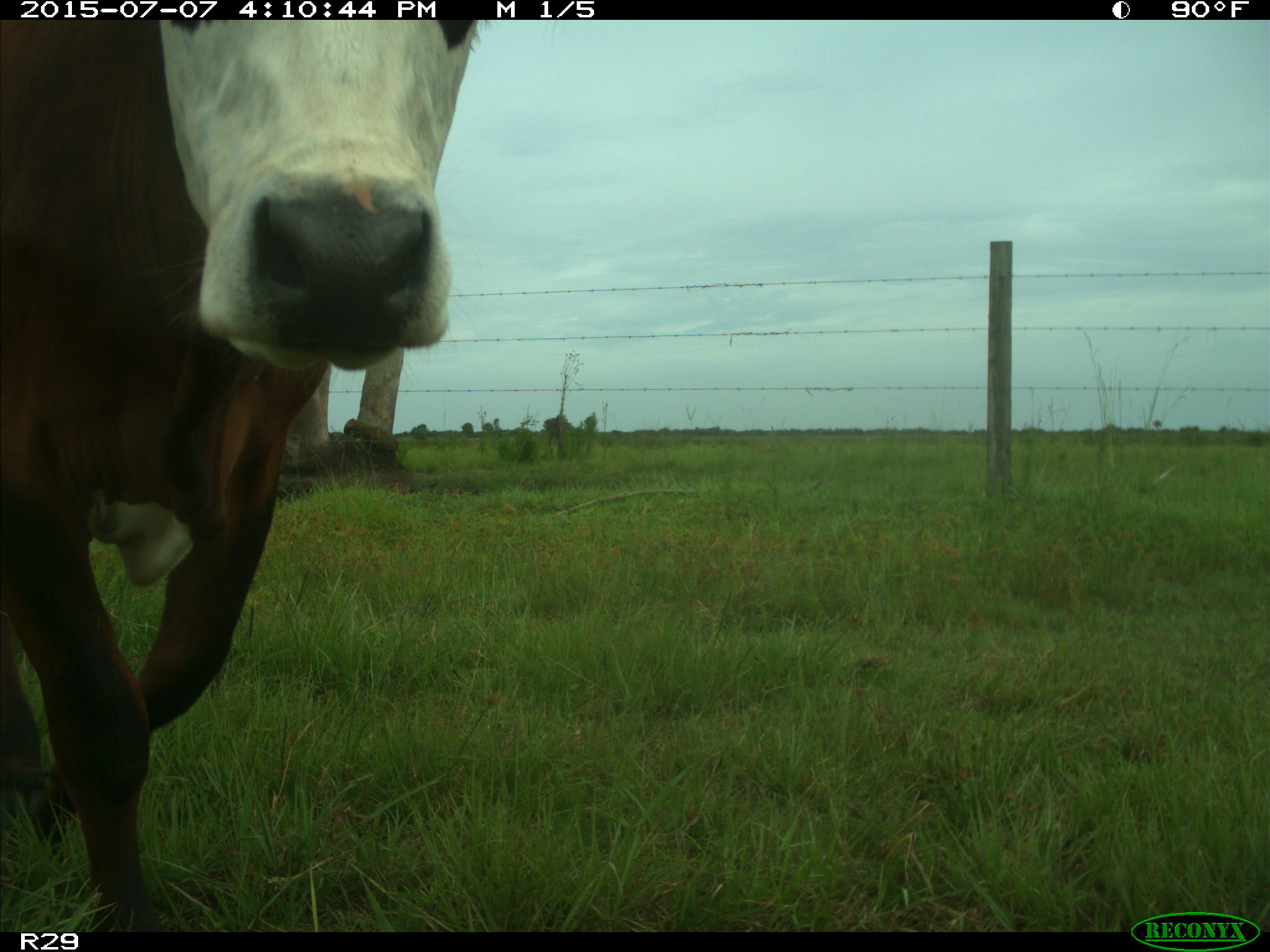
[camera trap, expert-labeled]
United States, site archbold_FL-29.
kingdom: Animalia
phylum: Chordata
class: Mammalia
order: Artiodactyla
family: Bovidae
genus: Bos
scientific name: Bos taurus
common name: domestic cow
Bos taurus (domestic cow).